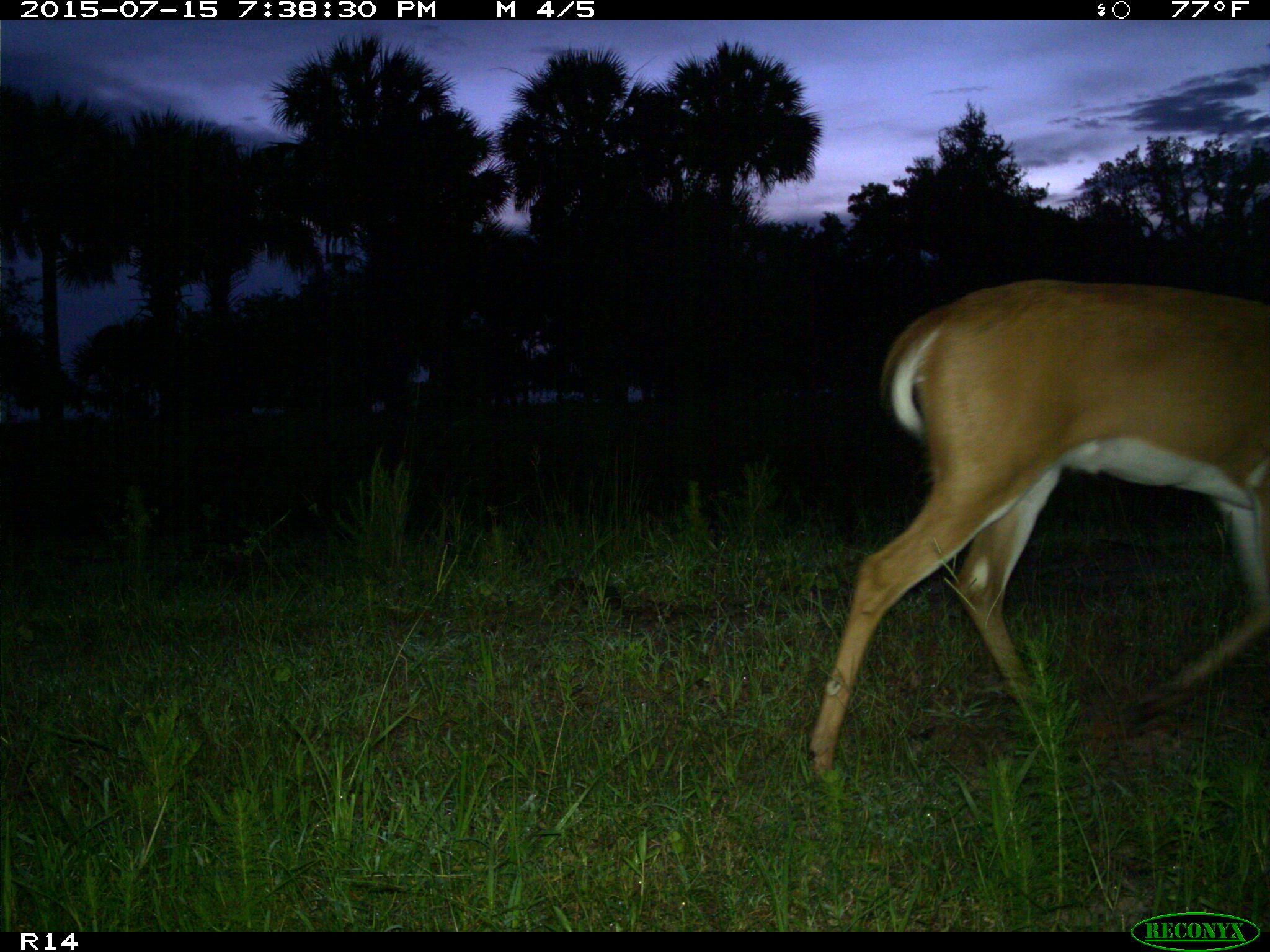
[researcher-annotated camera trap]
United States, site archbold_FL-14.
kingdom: Animalia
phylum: Chordata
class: Mammalia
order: Artiodactyla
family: Cervidae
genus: Odocoileus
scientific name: Odocoileus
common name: deer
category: unidentified deer